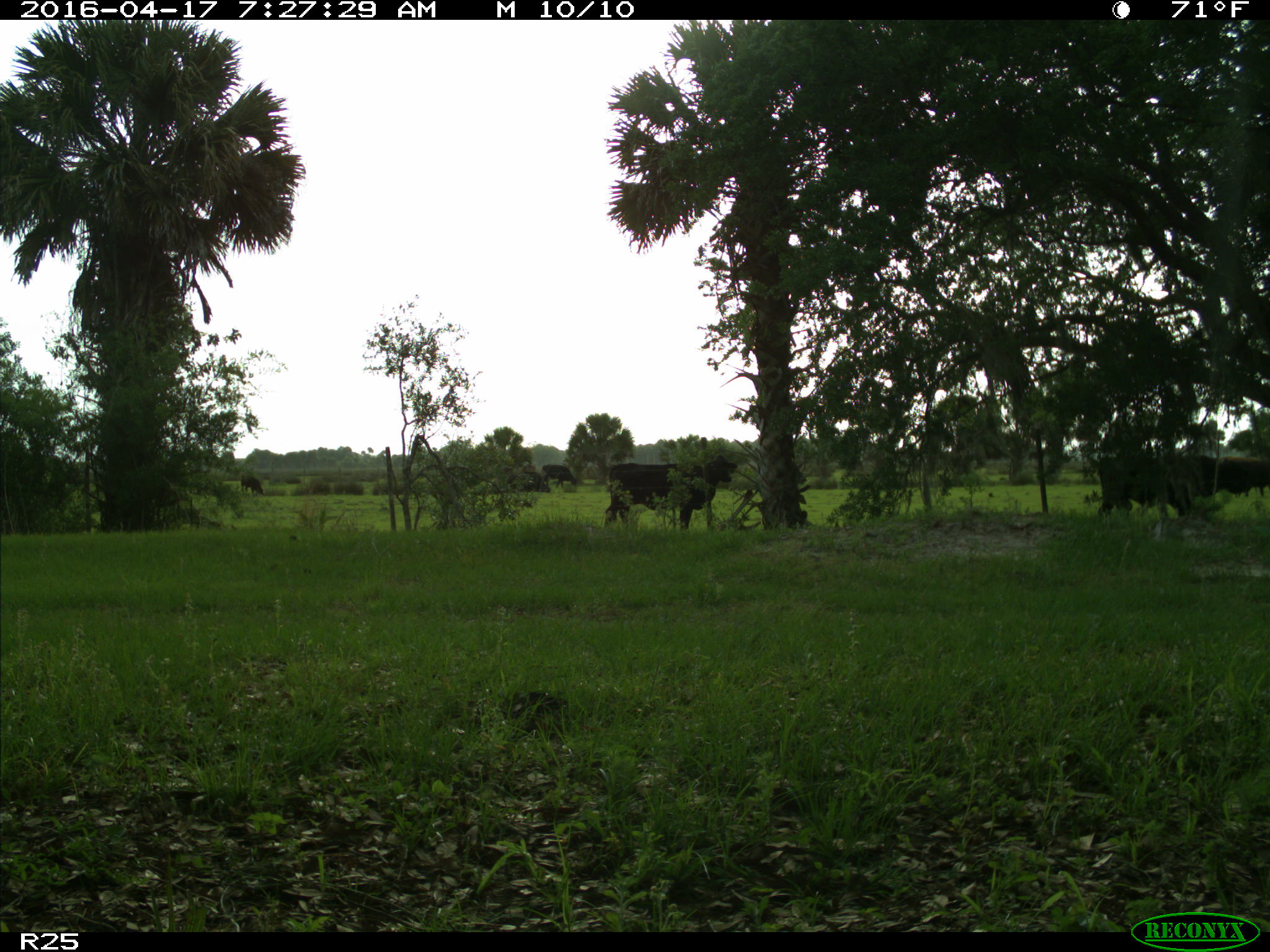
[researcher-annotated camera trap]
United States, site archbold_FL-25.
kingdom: Animalia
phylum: Chordata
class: Mammalia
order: Artiodactyla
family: Bovidae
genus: Bos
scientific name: Bos taurus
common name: domestic cow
Bos taurus (domestic cow).